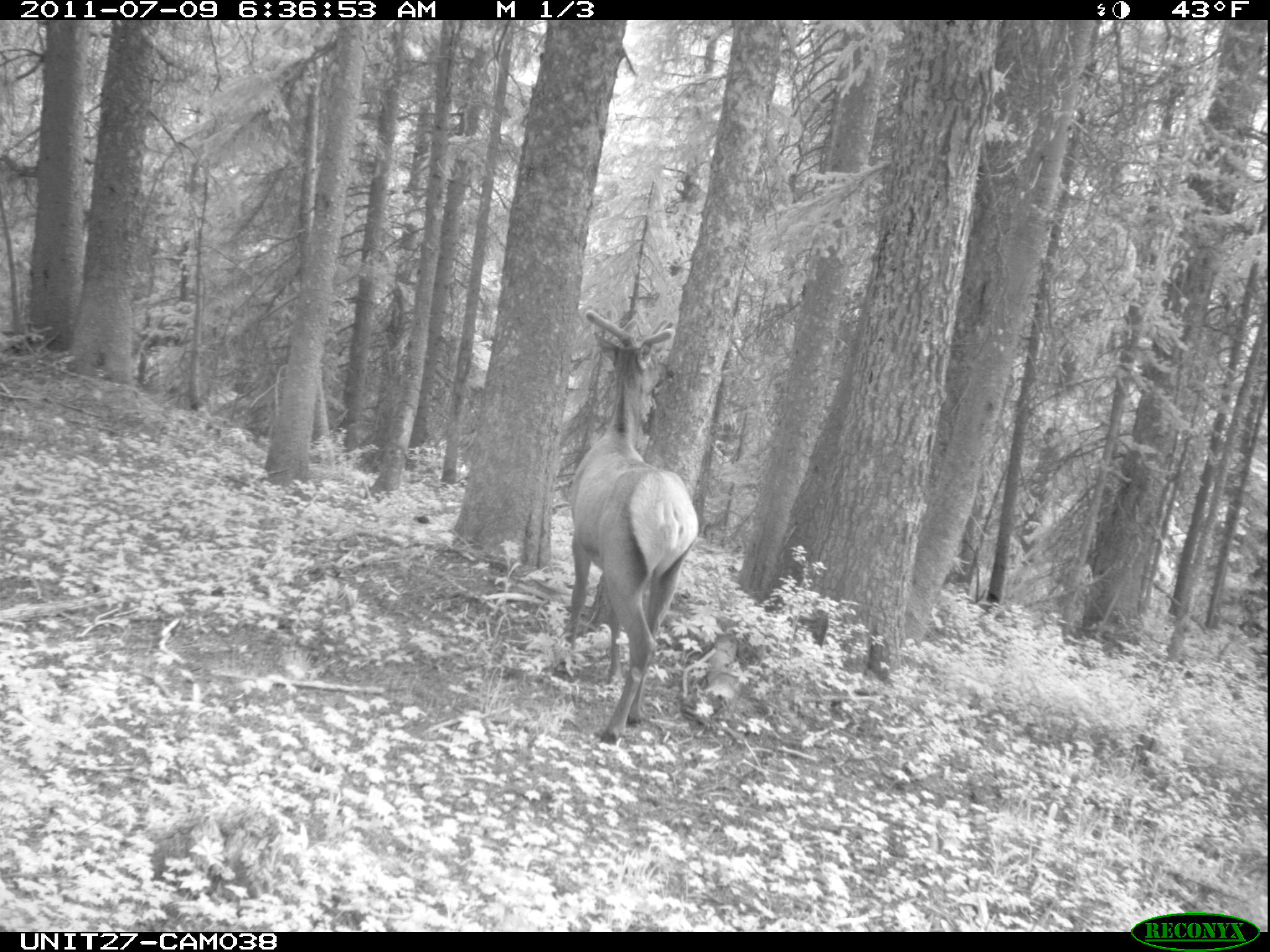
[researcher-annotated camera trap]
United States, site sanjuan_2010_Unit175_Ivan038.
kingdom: Animalia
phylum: Chordata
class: Mammalia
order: Artiodactyla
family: Cervidae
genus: Cervus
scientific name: Cervus elaphus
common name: red deer